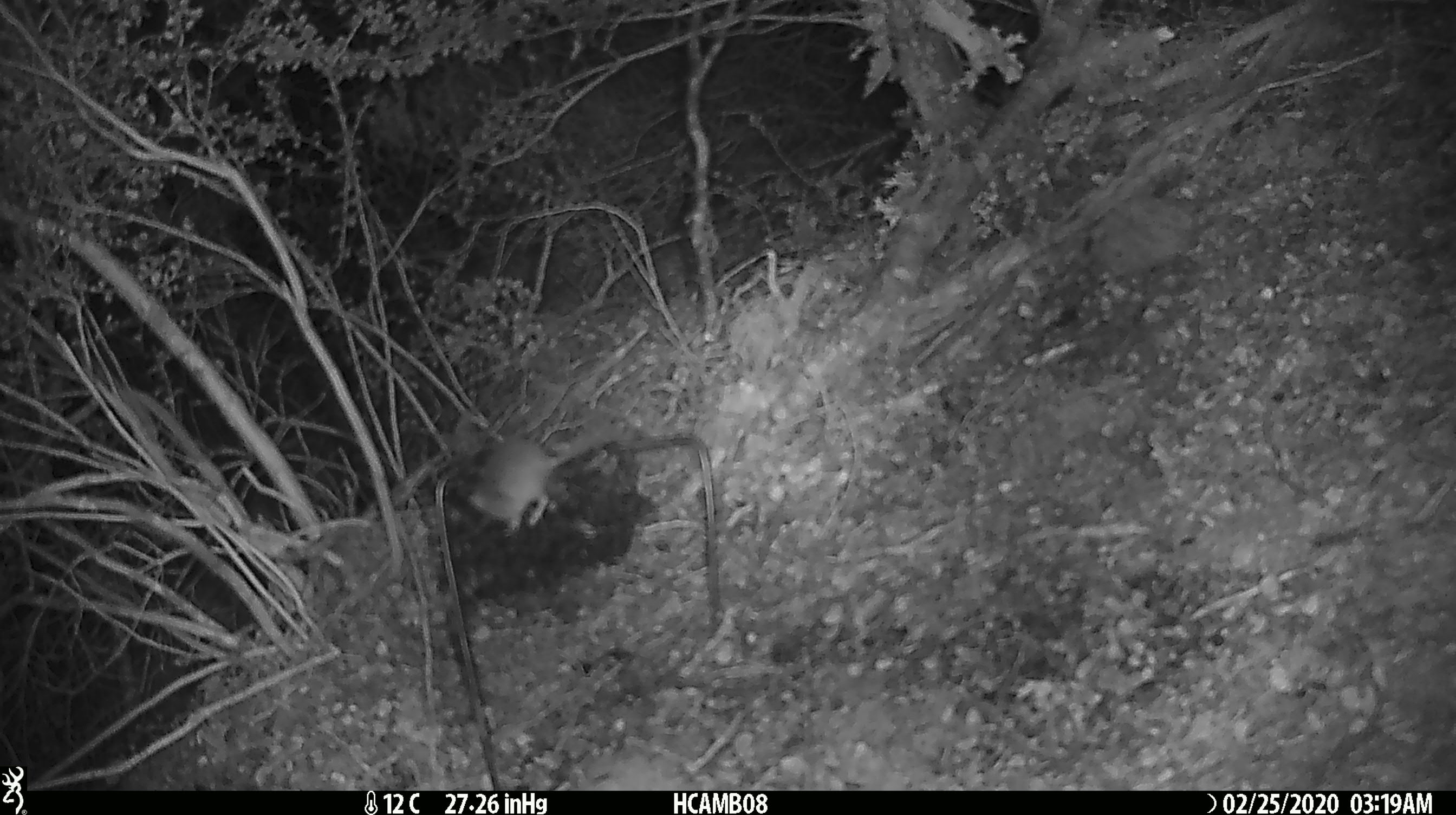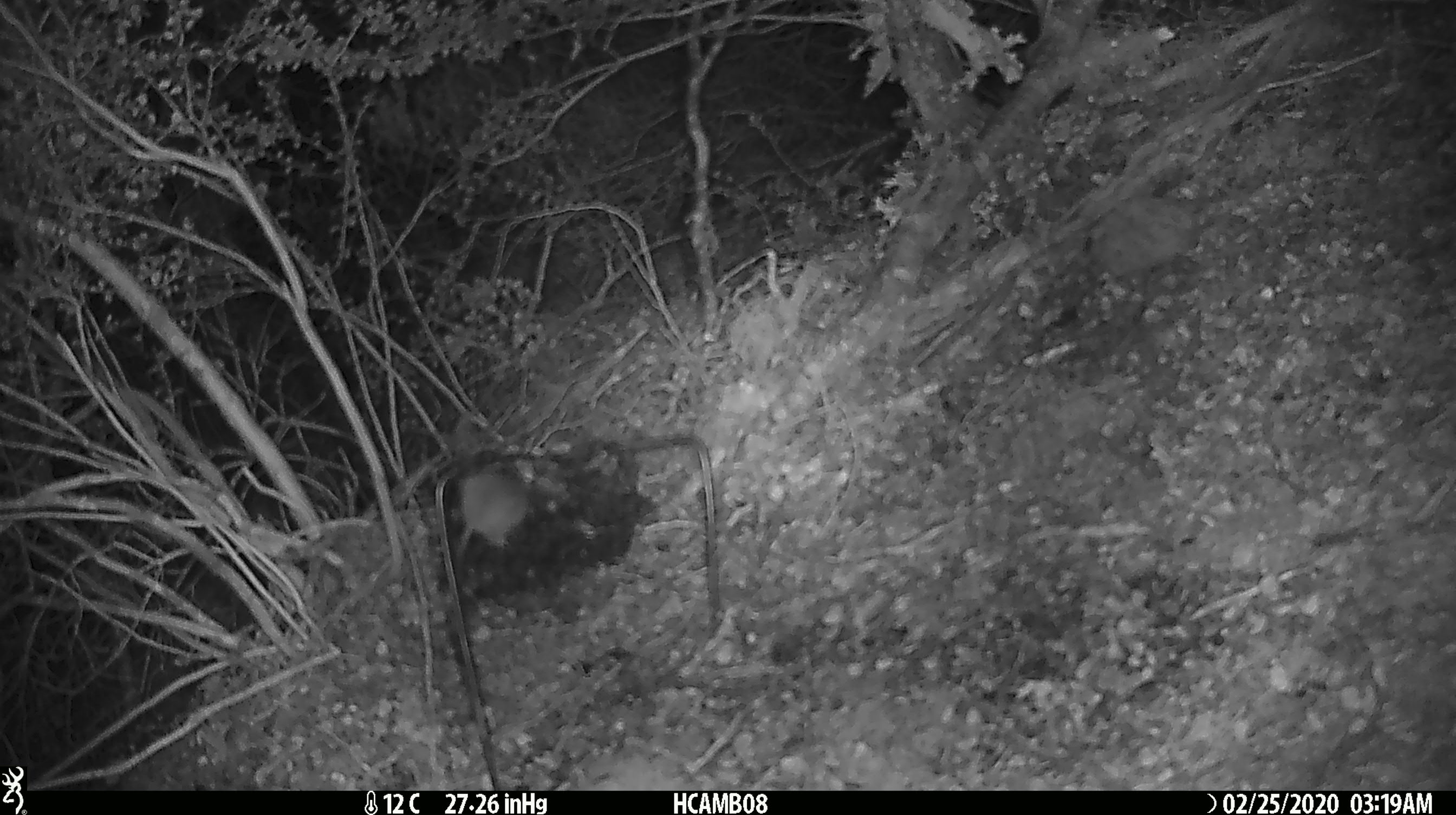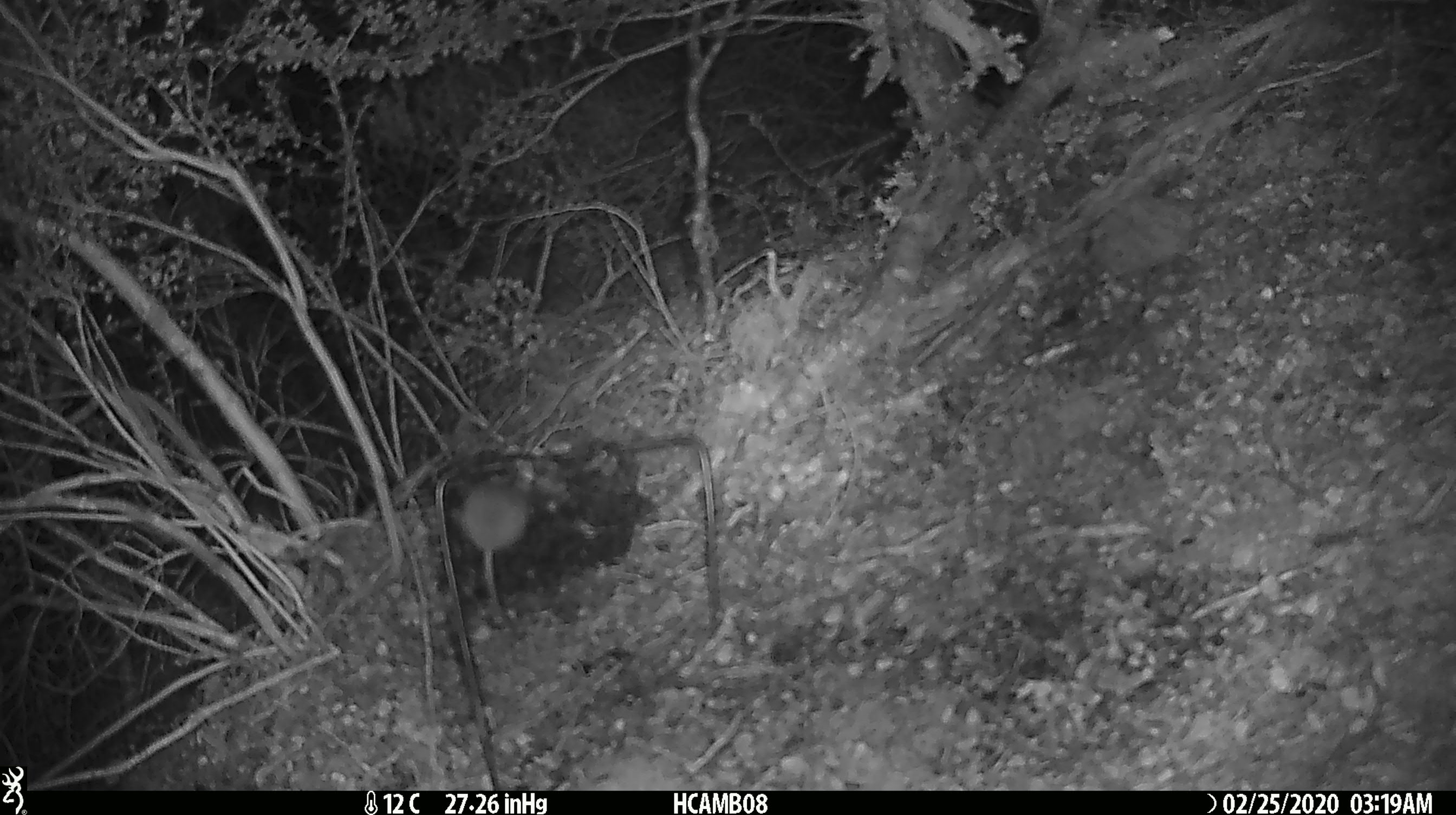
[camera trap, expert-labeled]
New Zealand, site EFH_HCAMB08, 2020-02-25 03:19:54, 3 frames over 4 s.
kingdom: Animalia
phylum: Chordata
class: Mammalia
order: Rodentia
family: Muridae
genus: Mus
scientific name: Mus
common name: mouse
Mouse (Mus).